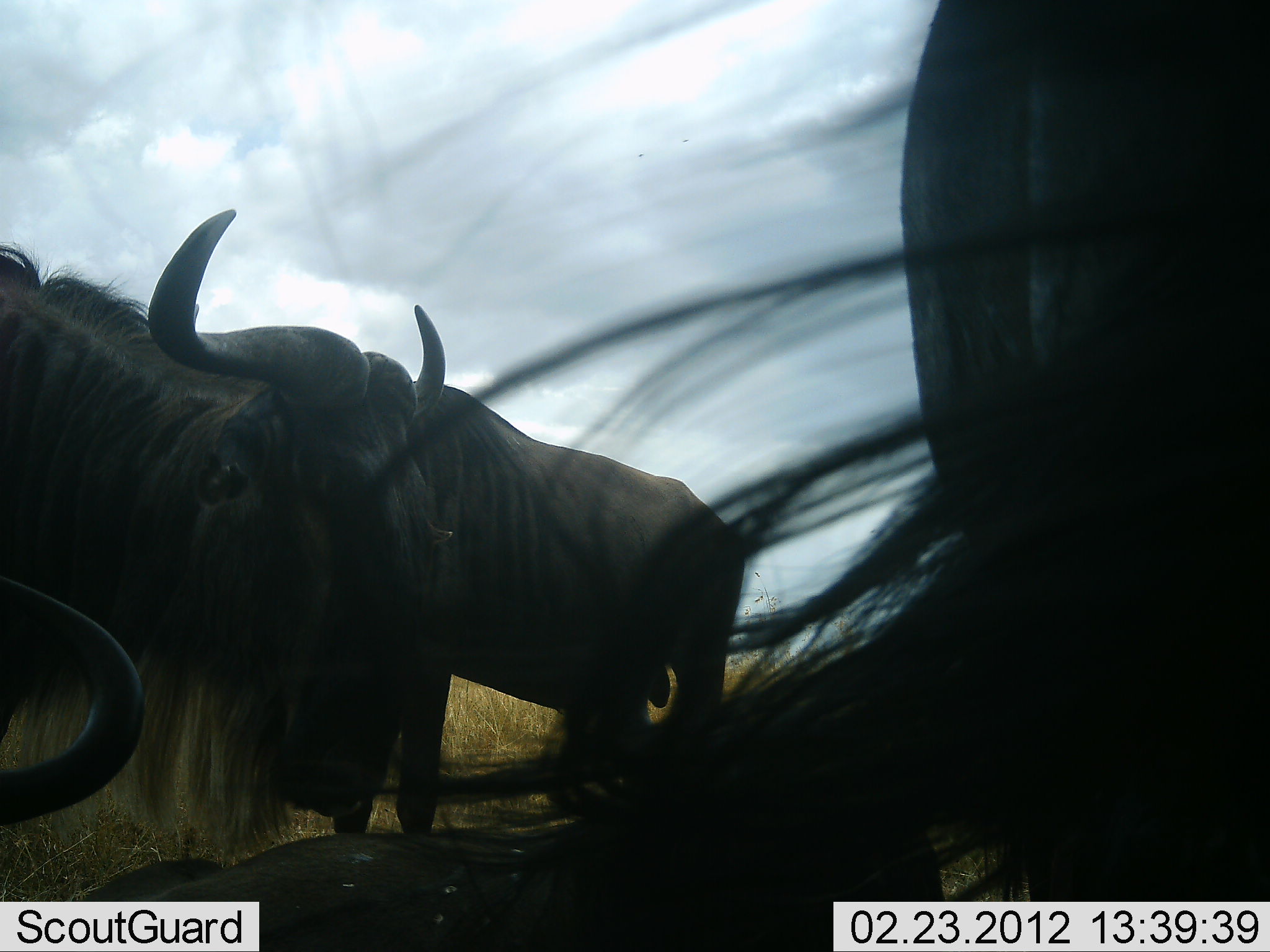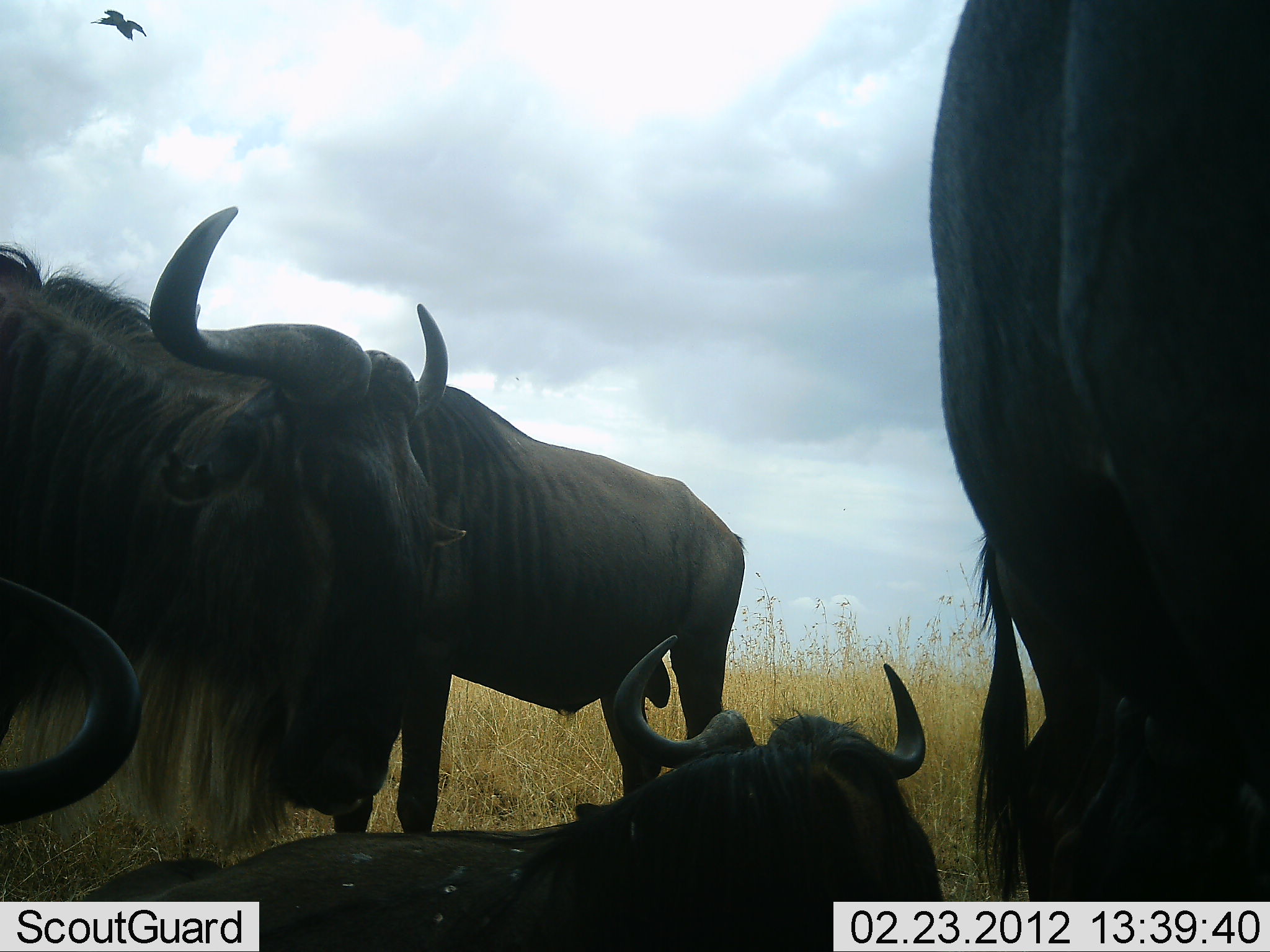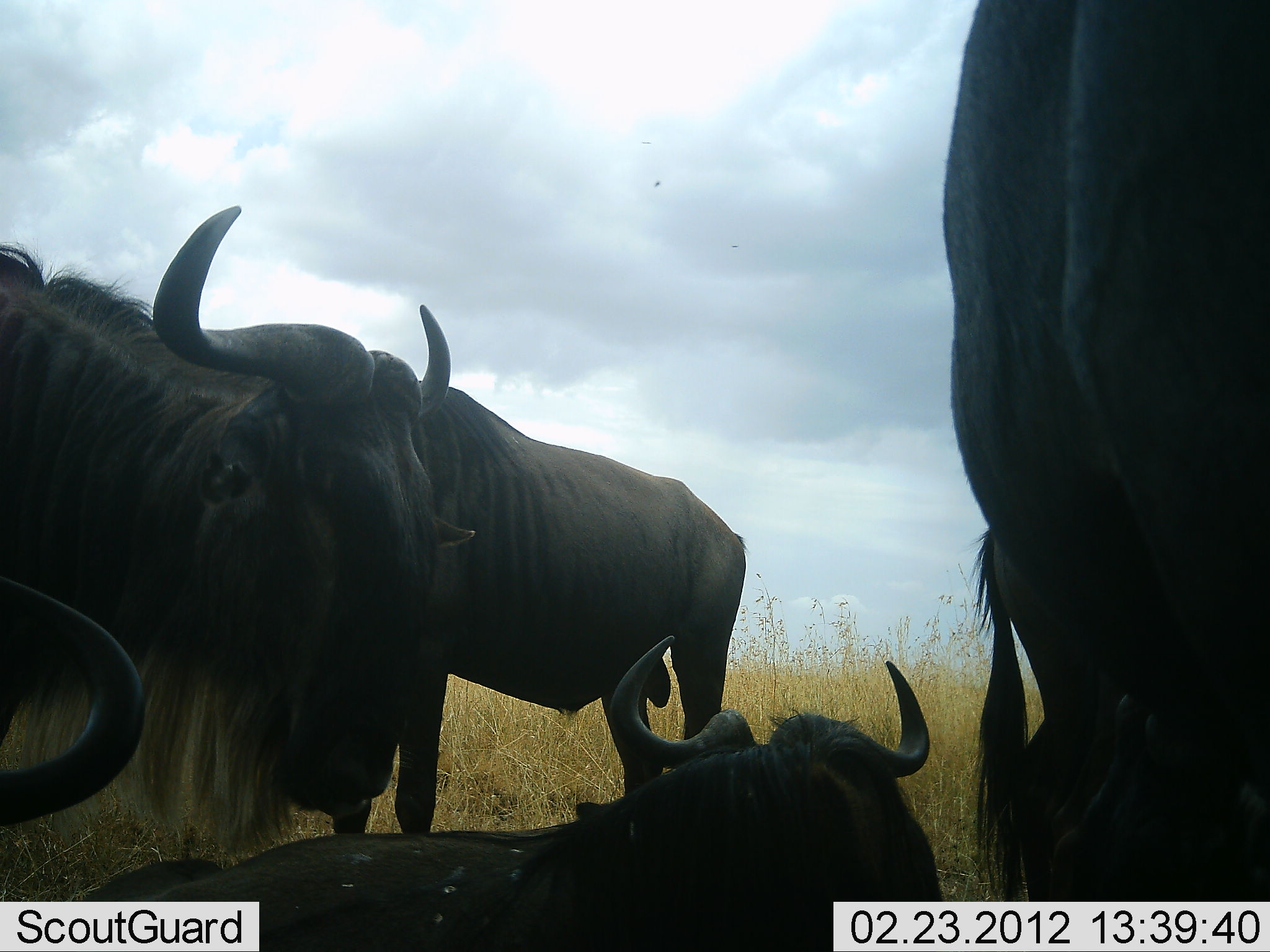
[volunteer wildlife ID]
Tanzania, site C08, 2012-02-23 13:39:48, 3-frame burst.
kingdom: Animalia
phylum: Chordata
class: Mammalia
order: Artiodactyla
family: Bovidae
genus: Connochaetes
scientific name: Connochaetes taurinus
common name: blue wildebeest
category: wildebeest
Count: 5.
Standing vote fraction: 80%.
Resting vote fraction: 100%.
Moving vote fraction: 0%.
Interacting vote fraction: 10%.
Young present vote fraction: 0%.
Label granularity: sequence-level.